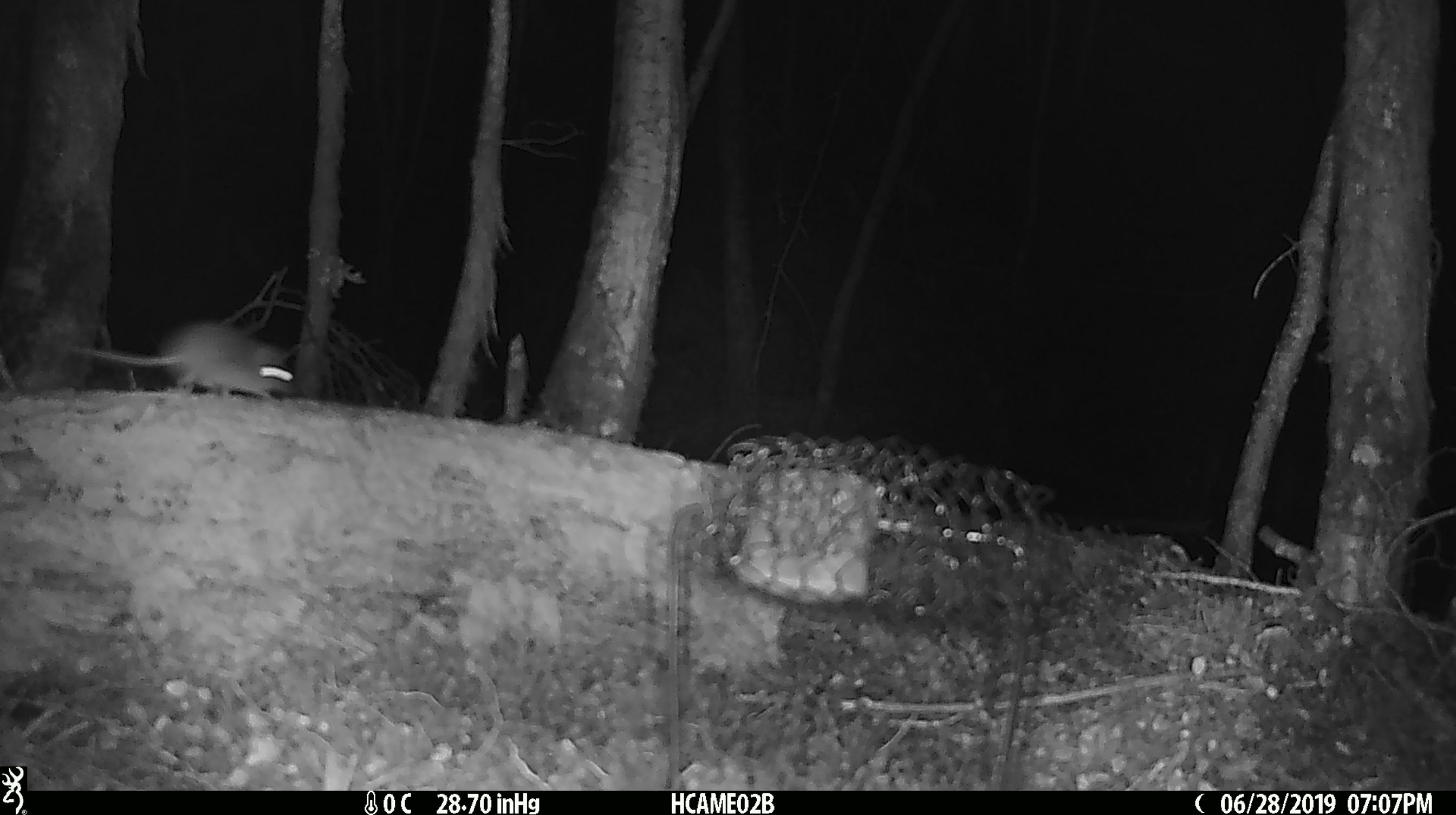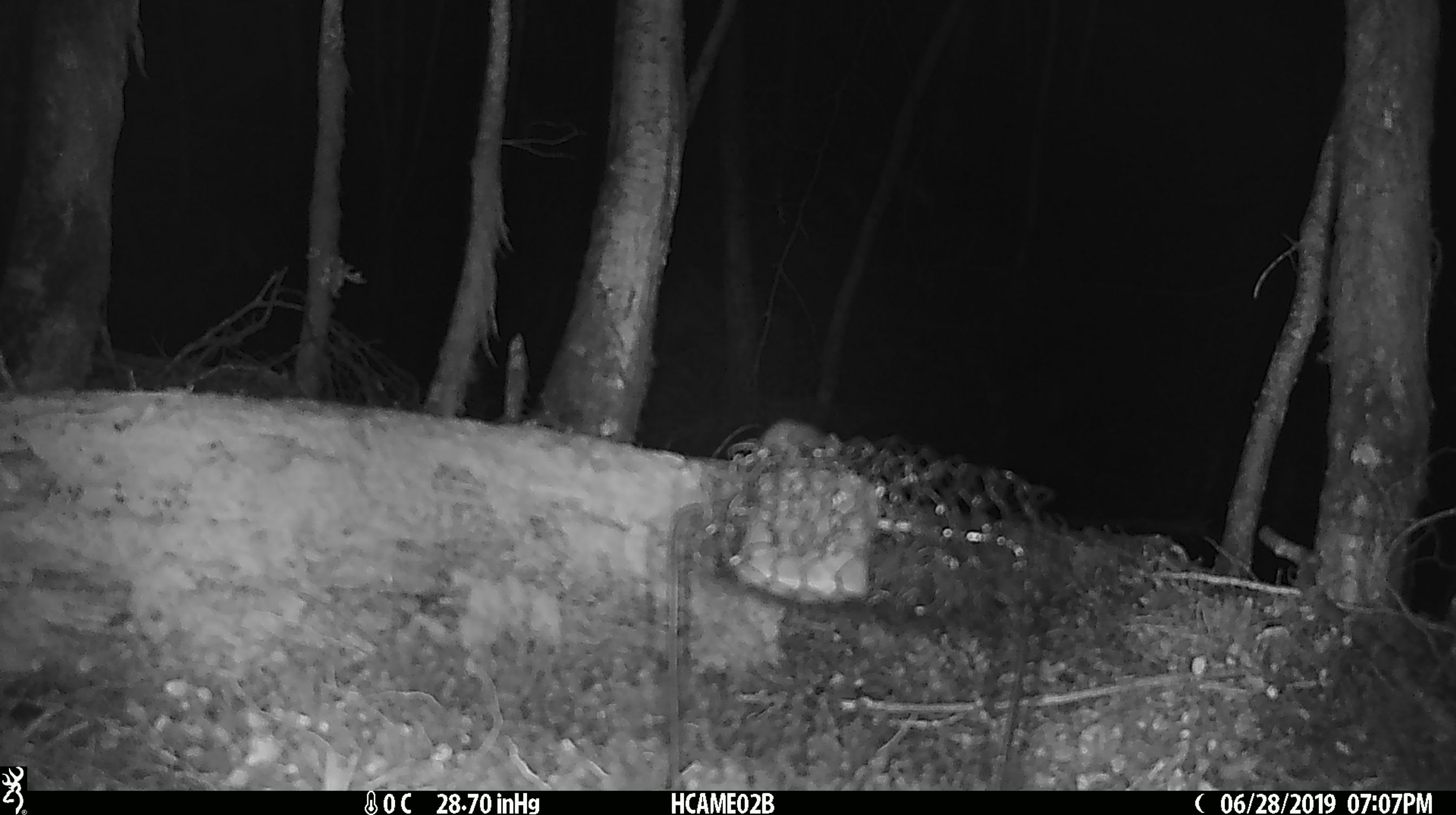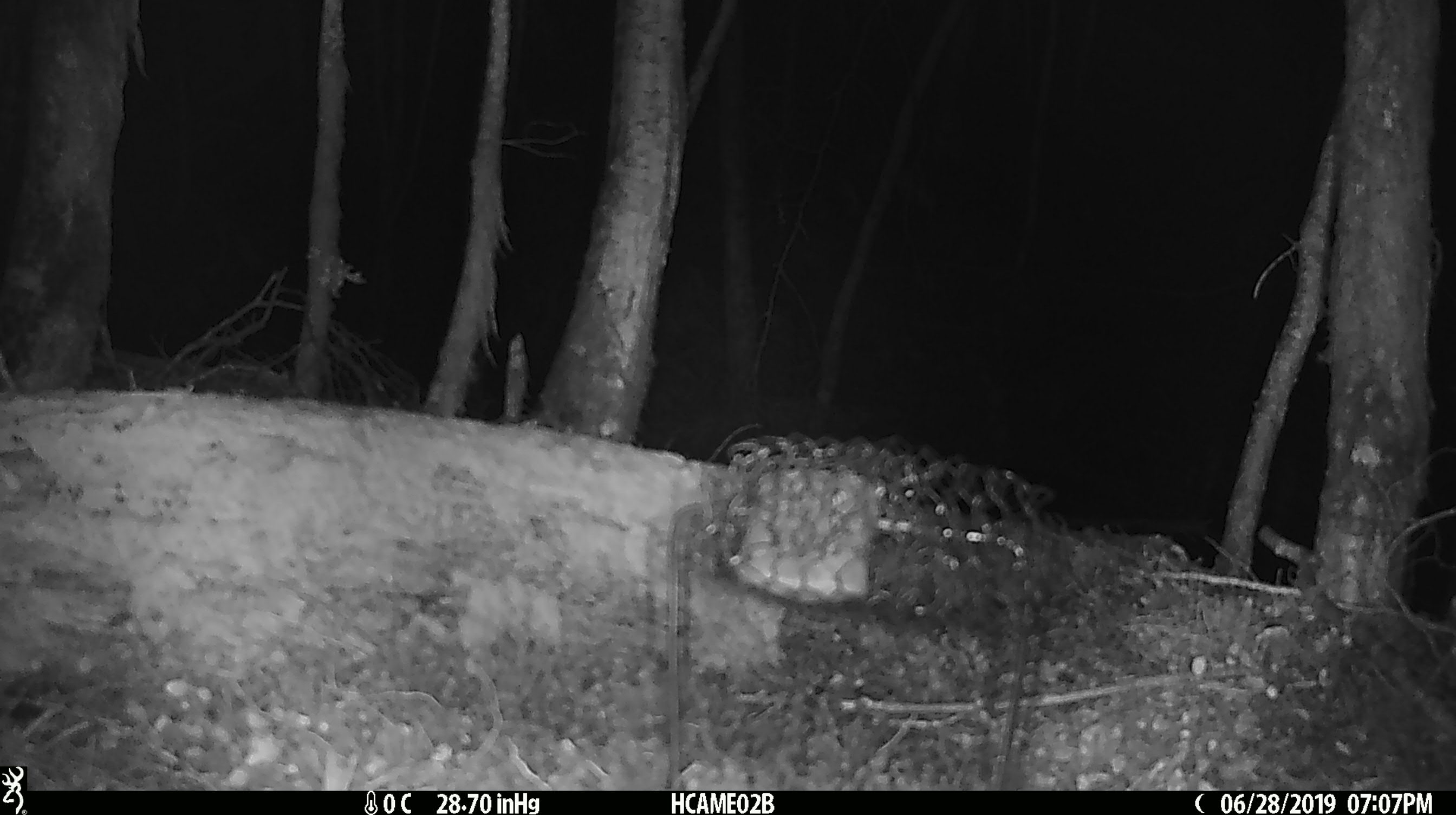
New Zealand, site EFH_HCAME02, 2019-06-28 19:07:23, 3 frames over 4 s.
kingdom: Animalia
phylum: Chordata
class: Mammalia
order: Rodentia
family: Muridae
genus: Mus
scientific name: Mus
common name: mouse